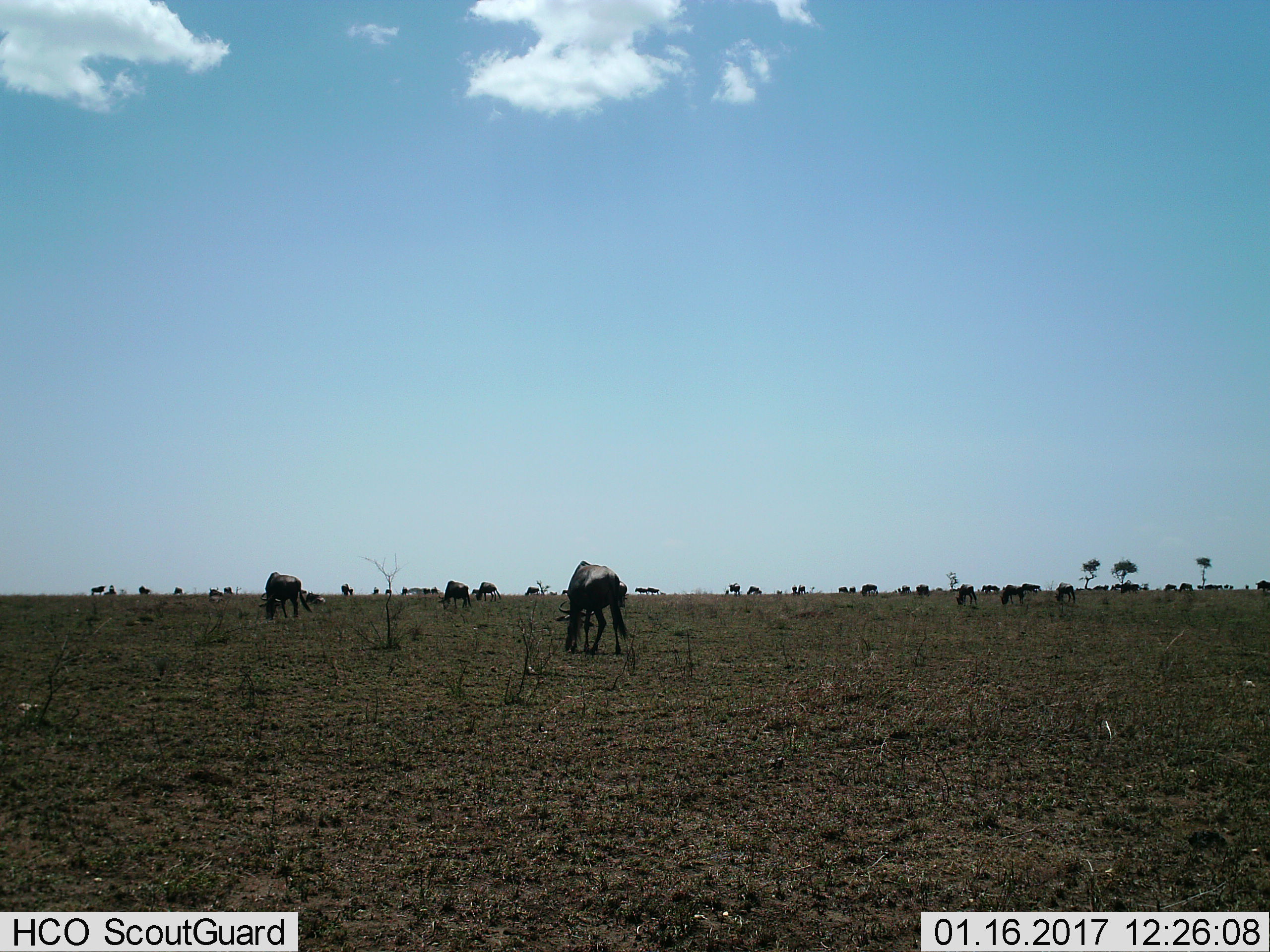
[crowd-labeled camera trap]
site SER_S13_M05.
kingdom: Animalia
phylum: Chordata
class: Mammalia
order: Artiodactyla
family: Bovidae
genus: Connochaetes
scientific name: Connochaetes taurinus taurinus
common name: blue wildebeest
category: wildebeestblue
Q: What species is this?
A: Wildebeestblue (blue wildebeest) (Connochaetes taurinus taurinus).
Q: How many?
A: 11-50.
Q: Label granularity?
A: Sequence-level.